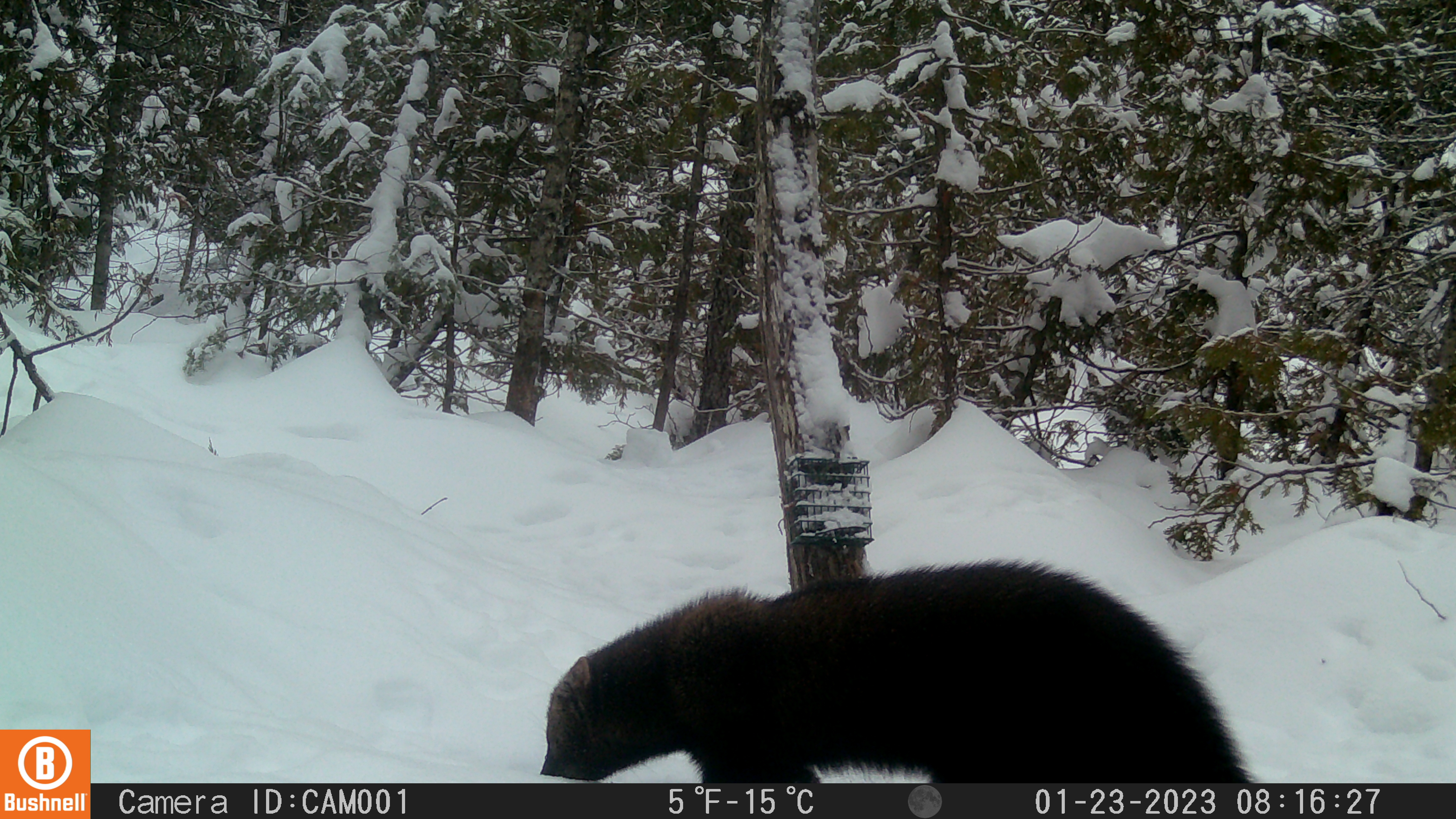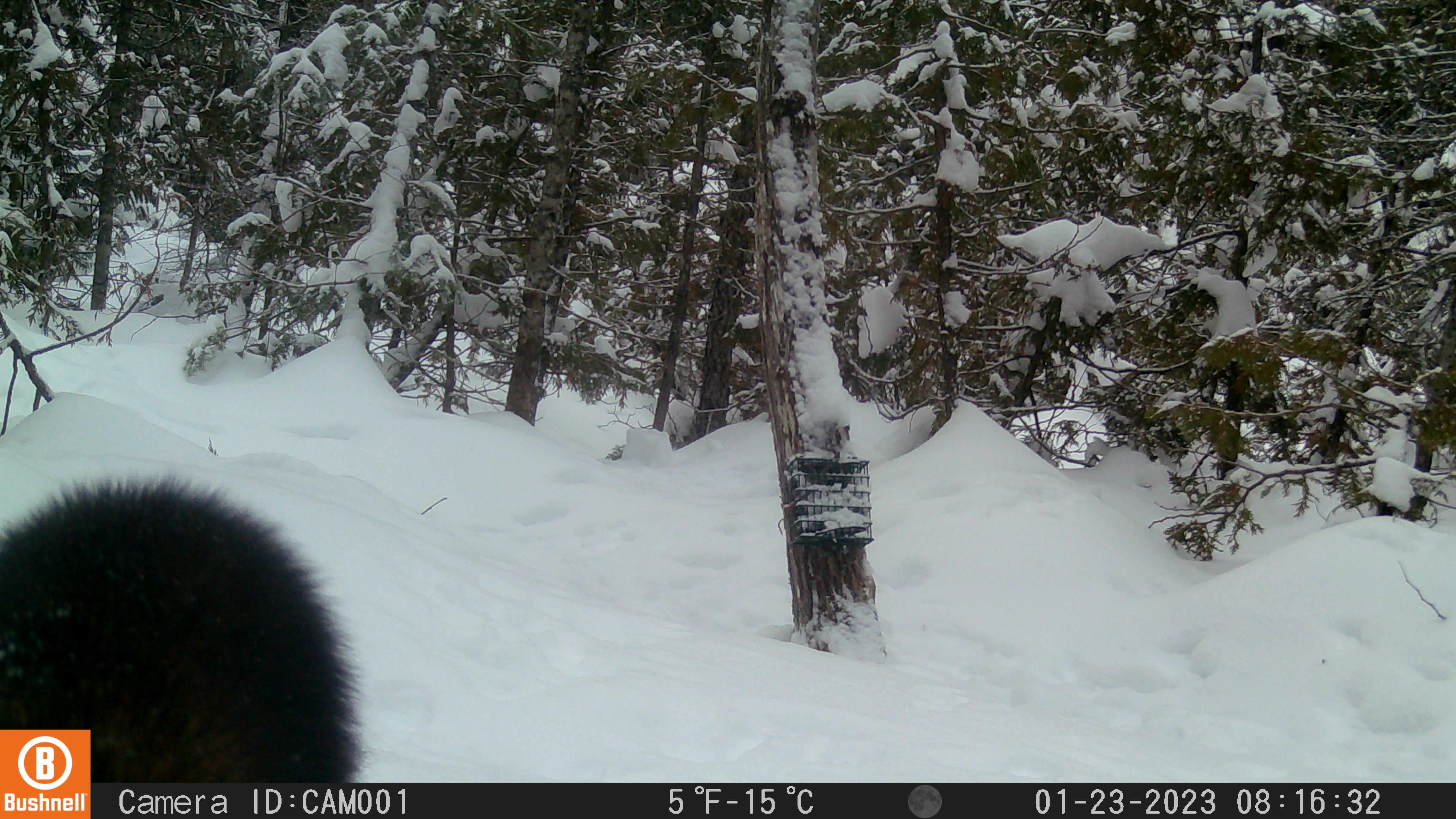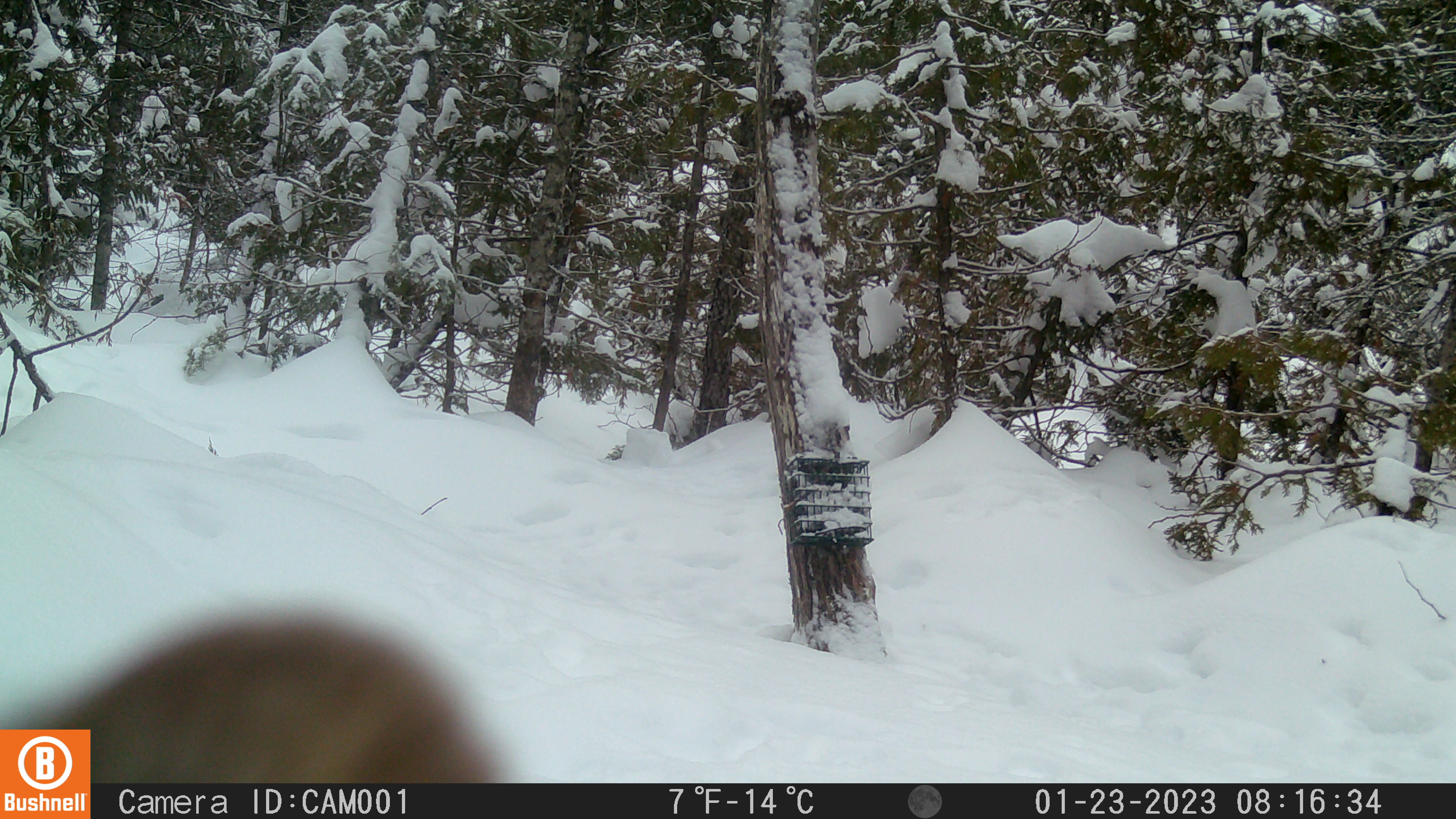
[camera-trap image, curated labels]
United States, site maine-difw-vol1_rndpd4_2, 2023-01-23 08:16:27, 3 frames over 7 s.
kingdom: Animalia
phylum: Chordata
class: Mammalia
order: Carnivora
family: Mustelidae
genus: Pekania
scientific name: Pekania pennanti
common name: fisher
Fisher (Pekania pennanti).